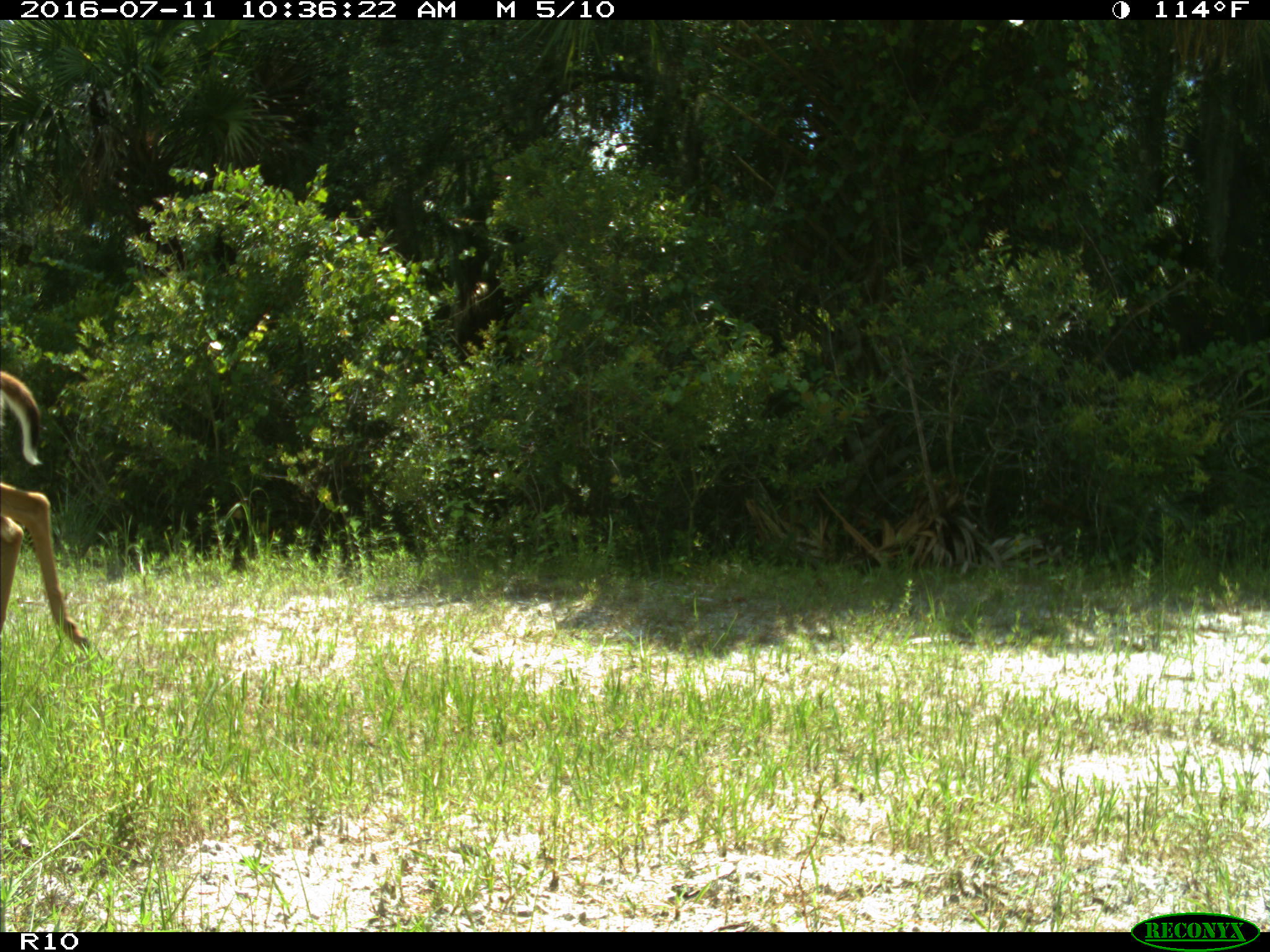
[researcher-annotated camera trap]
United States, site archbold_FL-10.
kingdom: Animalia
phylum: Chordata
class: Mammalia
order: Artiodactyla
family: Cervidae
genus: Odocoileus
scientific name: Odocoileus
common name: deer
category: unidentified deer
Unidentified deer (deer) (Odocoileus).